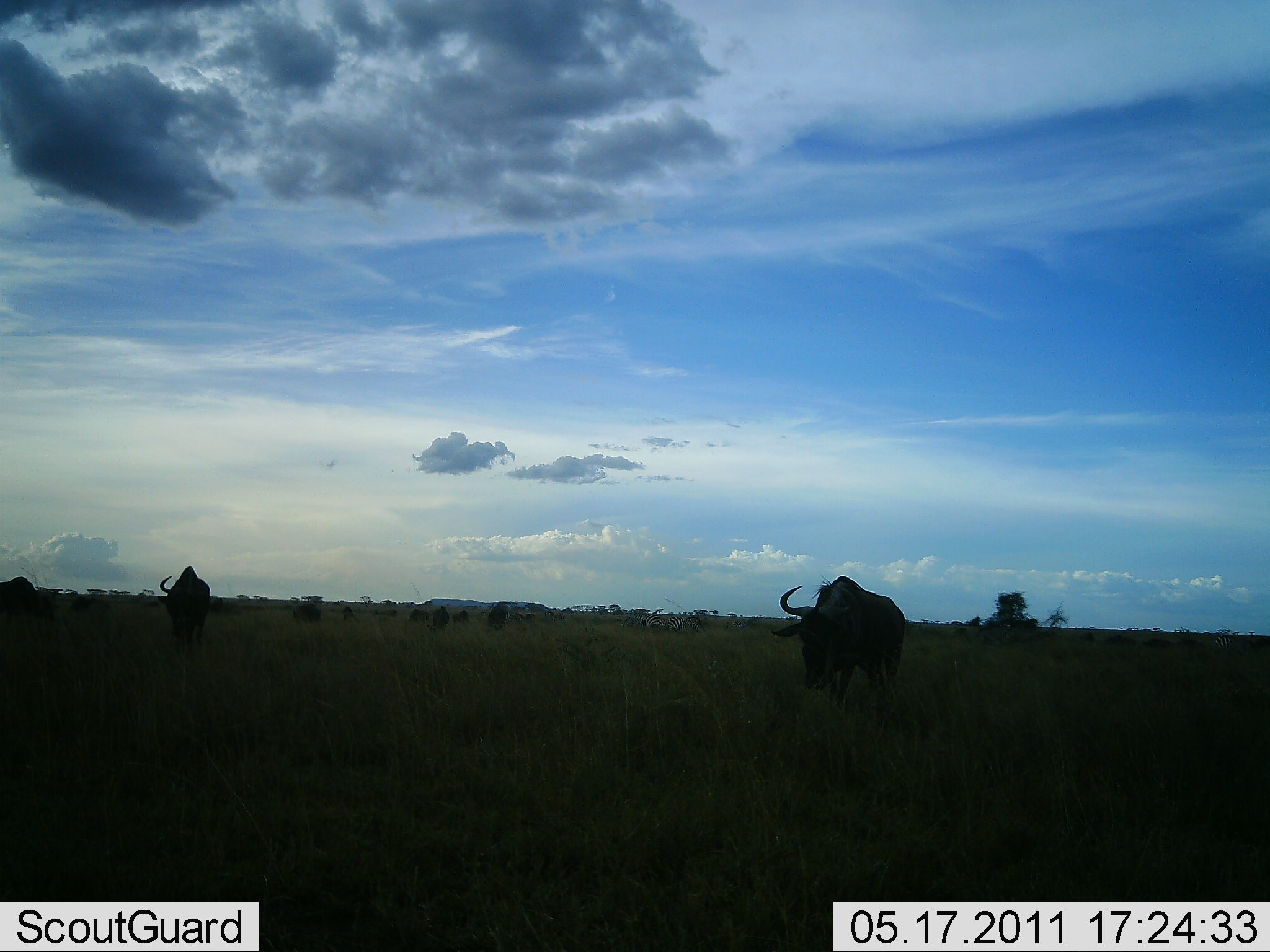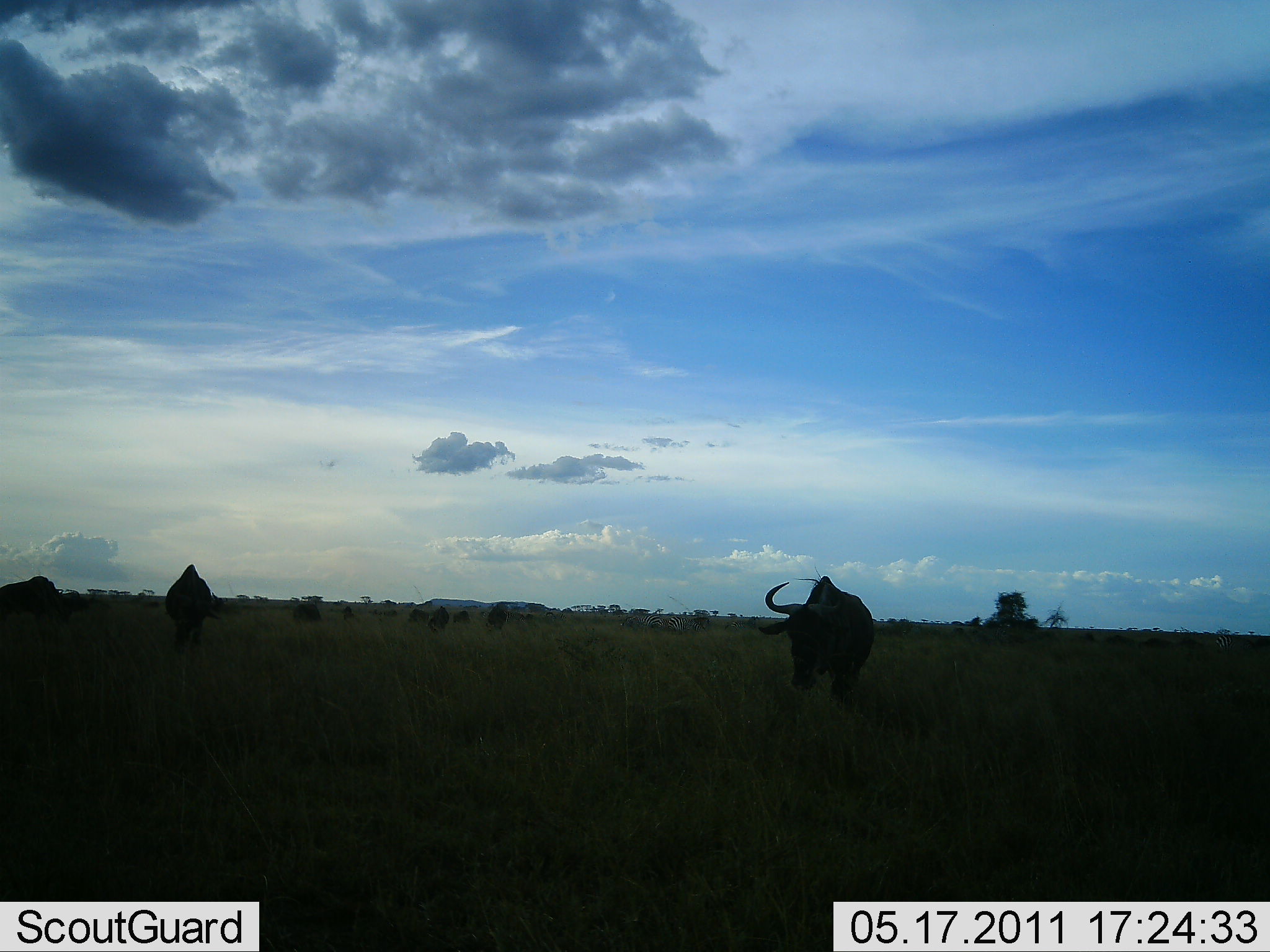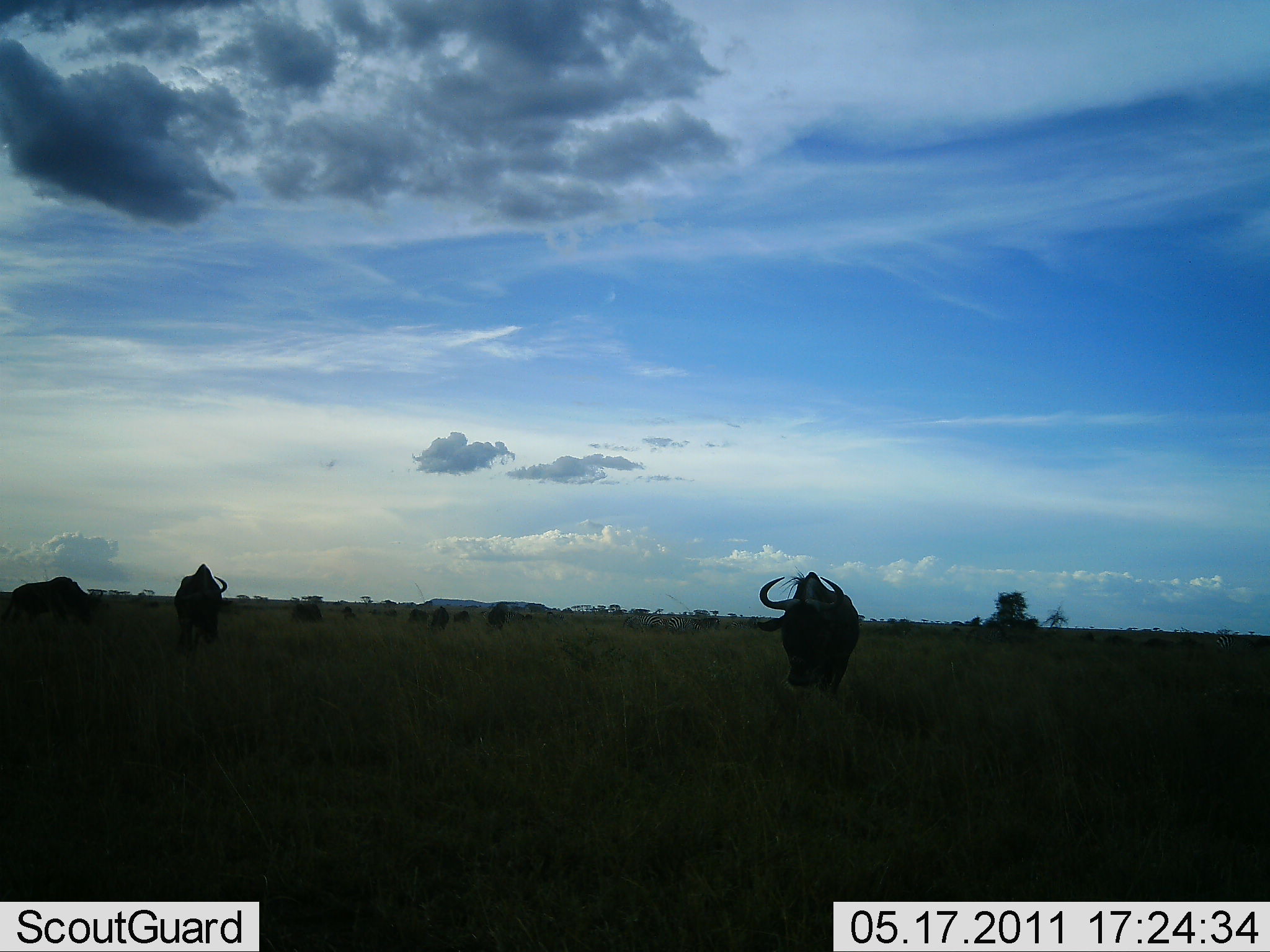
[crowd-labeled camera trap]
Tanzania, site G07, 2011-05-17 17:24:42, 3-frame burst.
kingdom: Animalia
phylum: Chordata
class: Mammalia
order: Artiodactyla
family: Bovidae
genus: Connochaetes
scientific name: Connochaetes taurinus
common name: blue wildebeest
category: wildebeest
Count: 4.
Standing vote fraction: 36%.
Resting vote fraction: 0%.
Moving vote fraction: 73%.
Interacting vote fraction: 0%.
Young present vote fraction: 0%.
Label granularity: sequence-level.